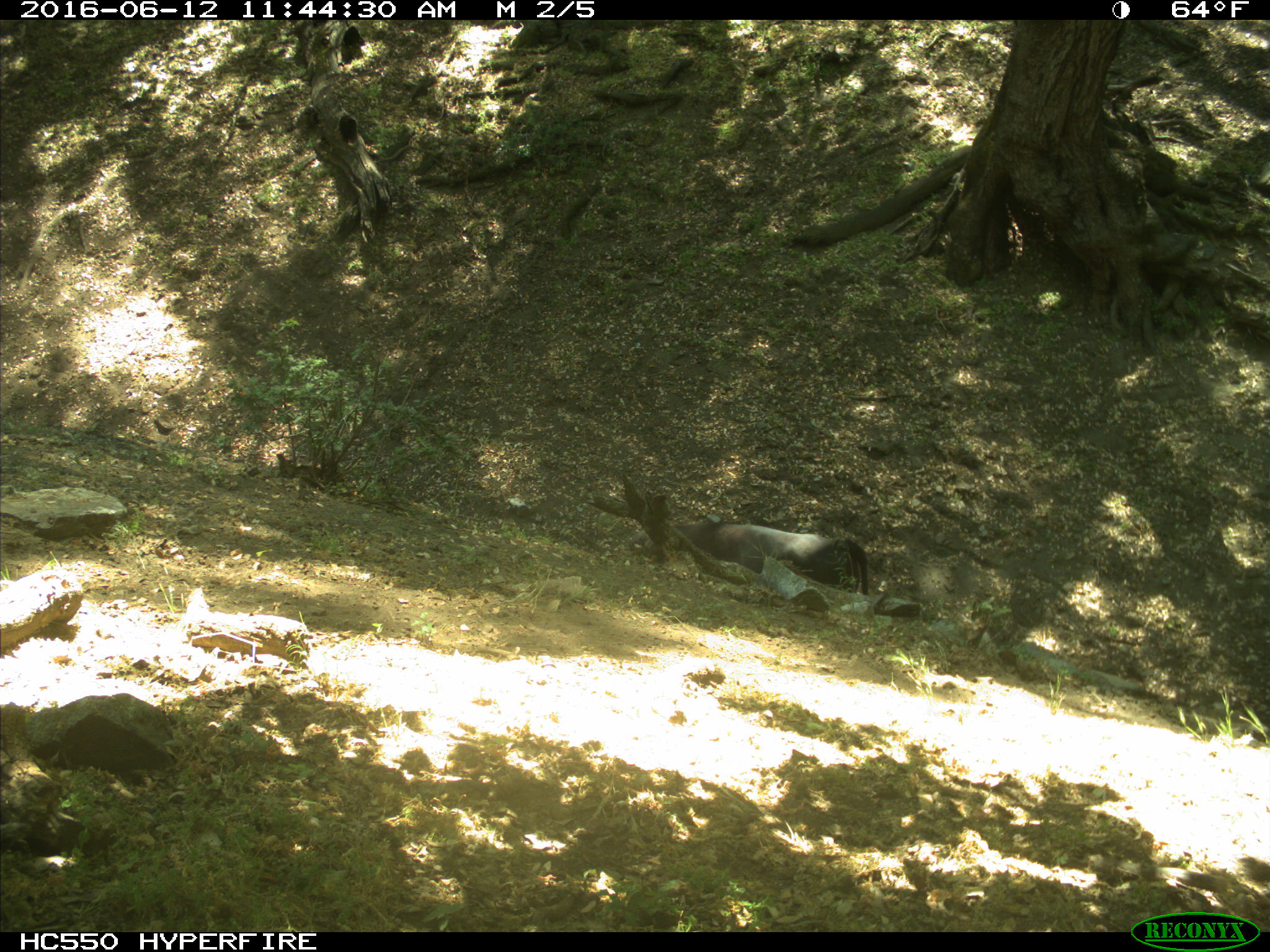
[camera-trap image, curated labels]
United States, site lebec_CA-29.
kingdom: Animalia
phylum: Chordata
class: Mammalia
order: Artiodactyla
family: Bovidae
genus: Bos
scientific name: Bos taurus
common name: domestic cow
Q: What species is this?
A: Bos taurus (domestic cow).